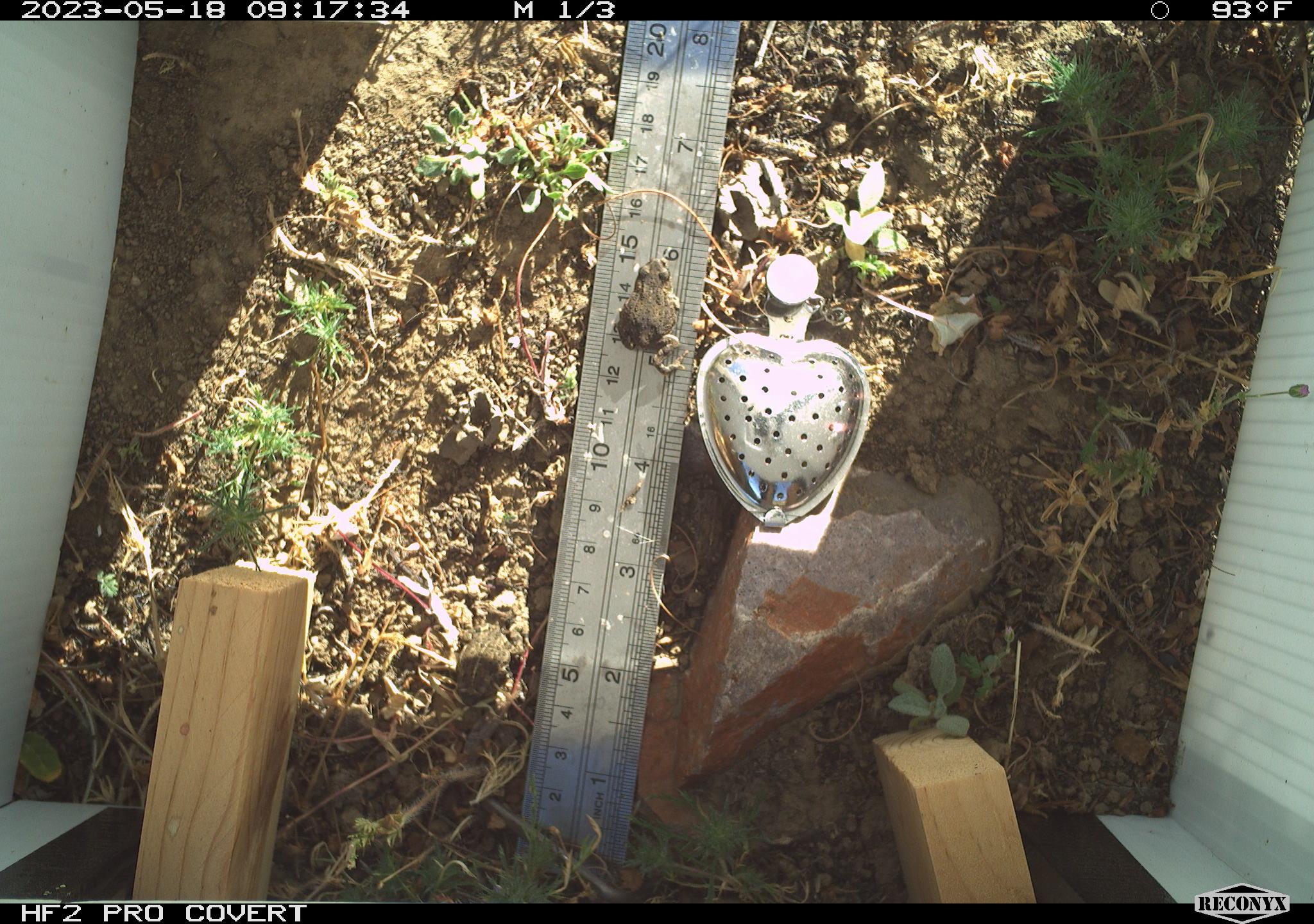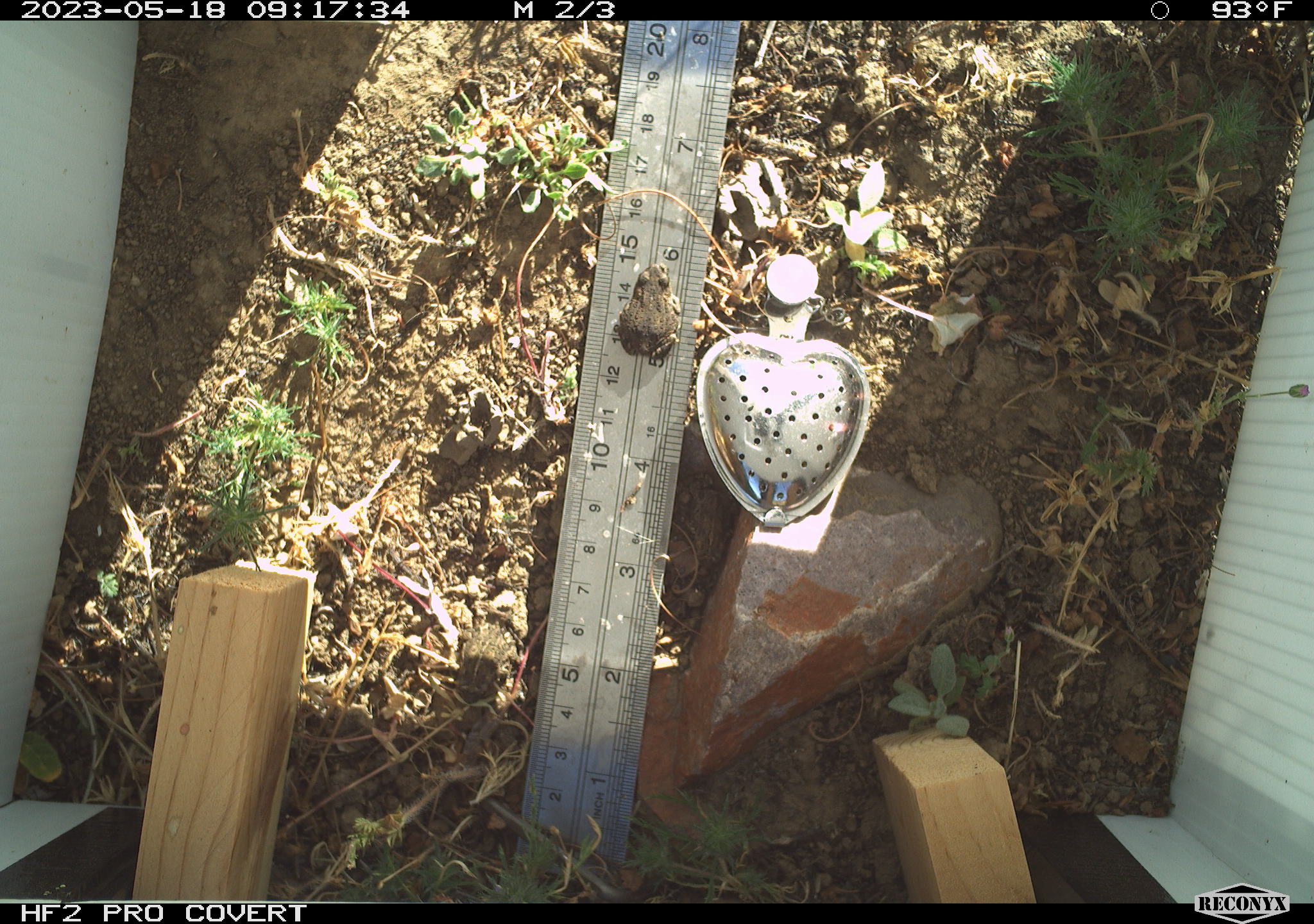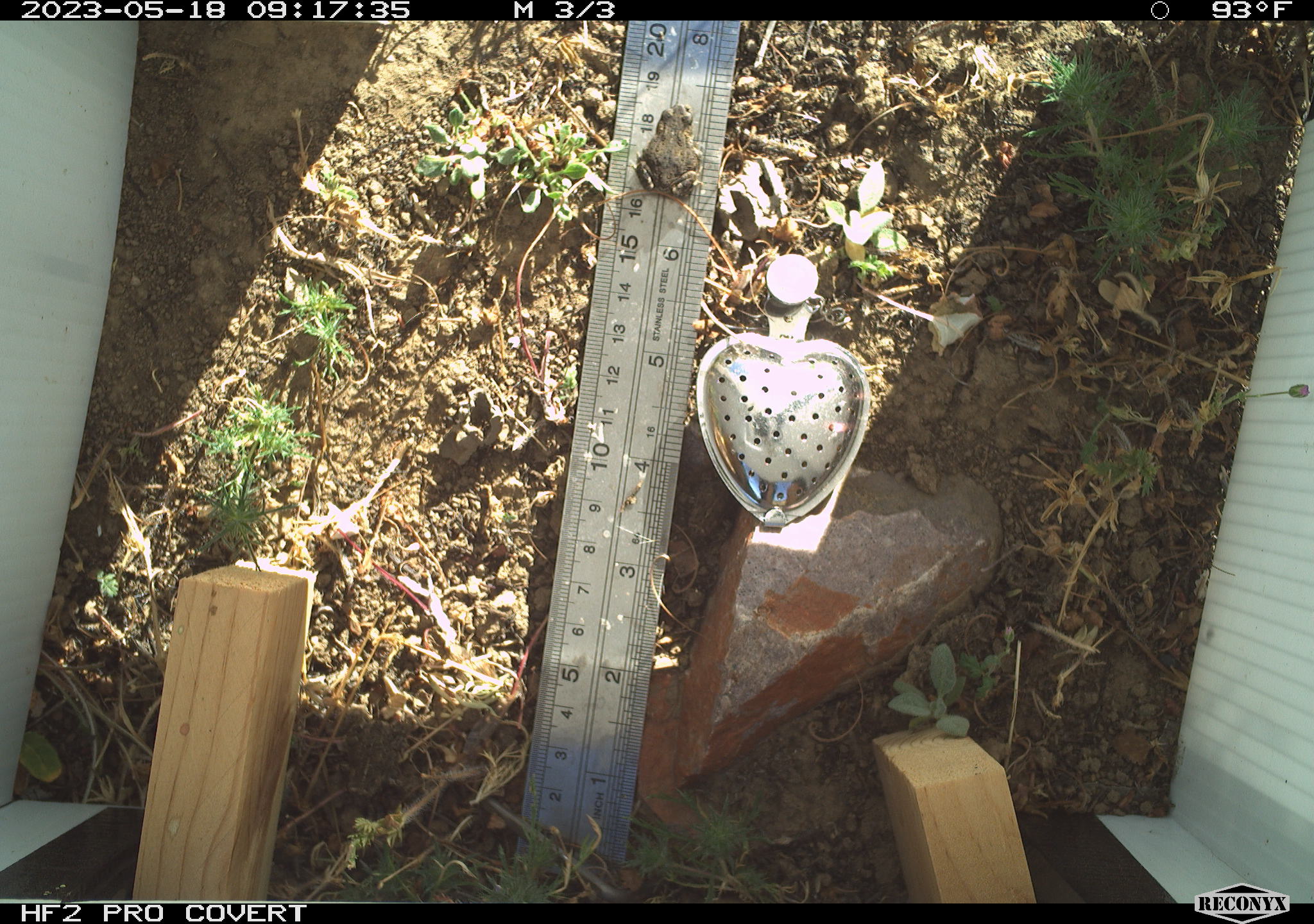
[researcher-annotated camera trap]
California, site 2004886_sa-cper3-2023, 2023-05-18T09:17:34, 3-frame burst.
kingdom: Animalia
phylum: Chordata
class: Amphibia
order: Anura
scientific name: Anura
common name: frogs